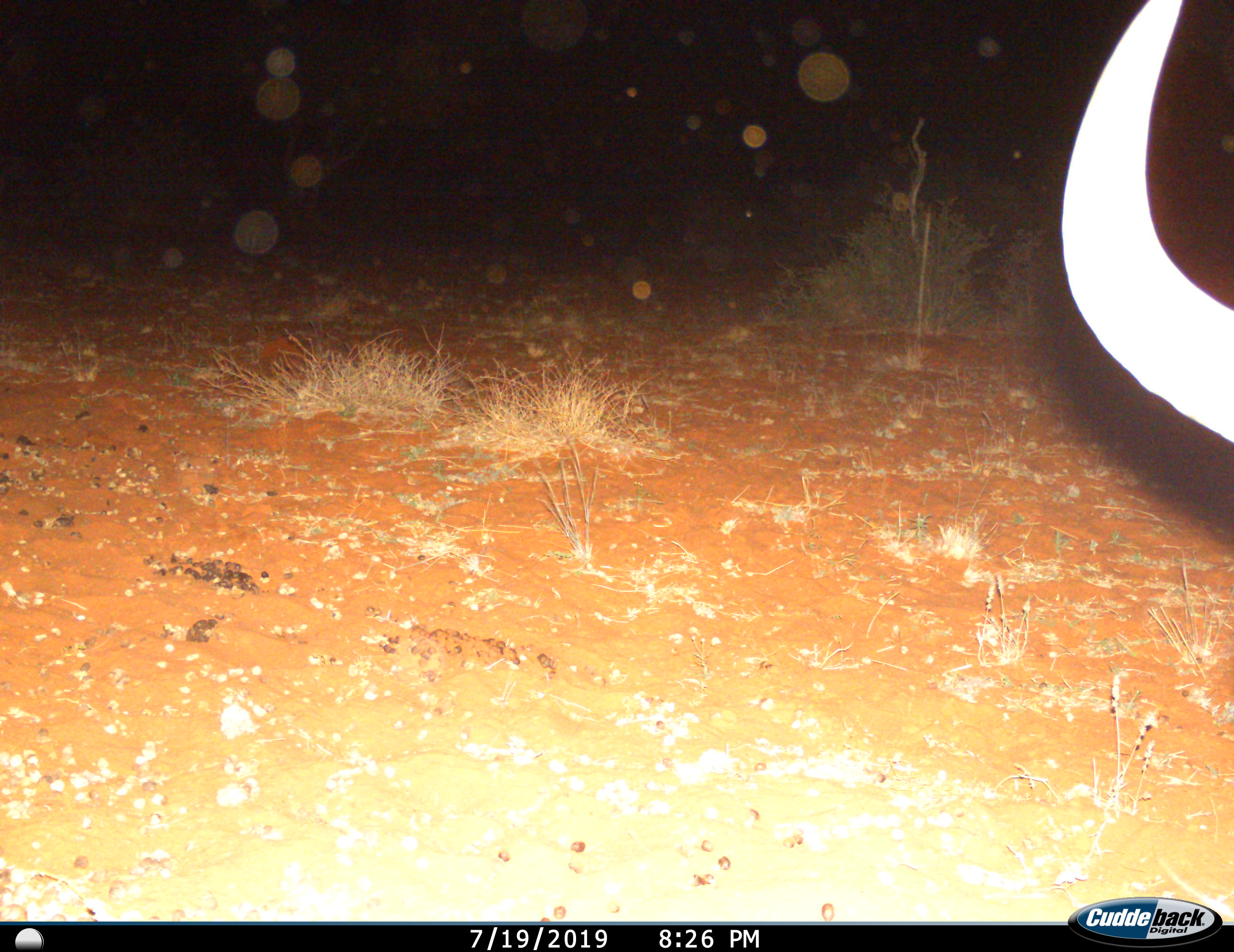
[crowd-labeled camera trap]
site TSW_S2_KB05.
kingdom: Animalia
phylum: Chordata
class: Mammalia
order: Artiodactyla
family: Bovidae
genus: Connochaetes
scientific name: Connochaetes taurinus taurinus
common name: blue wildebeest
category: wildebeestblue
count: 1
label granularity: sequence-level